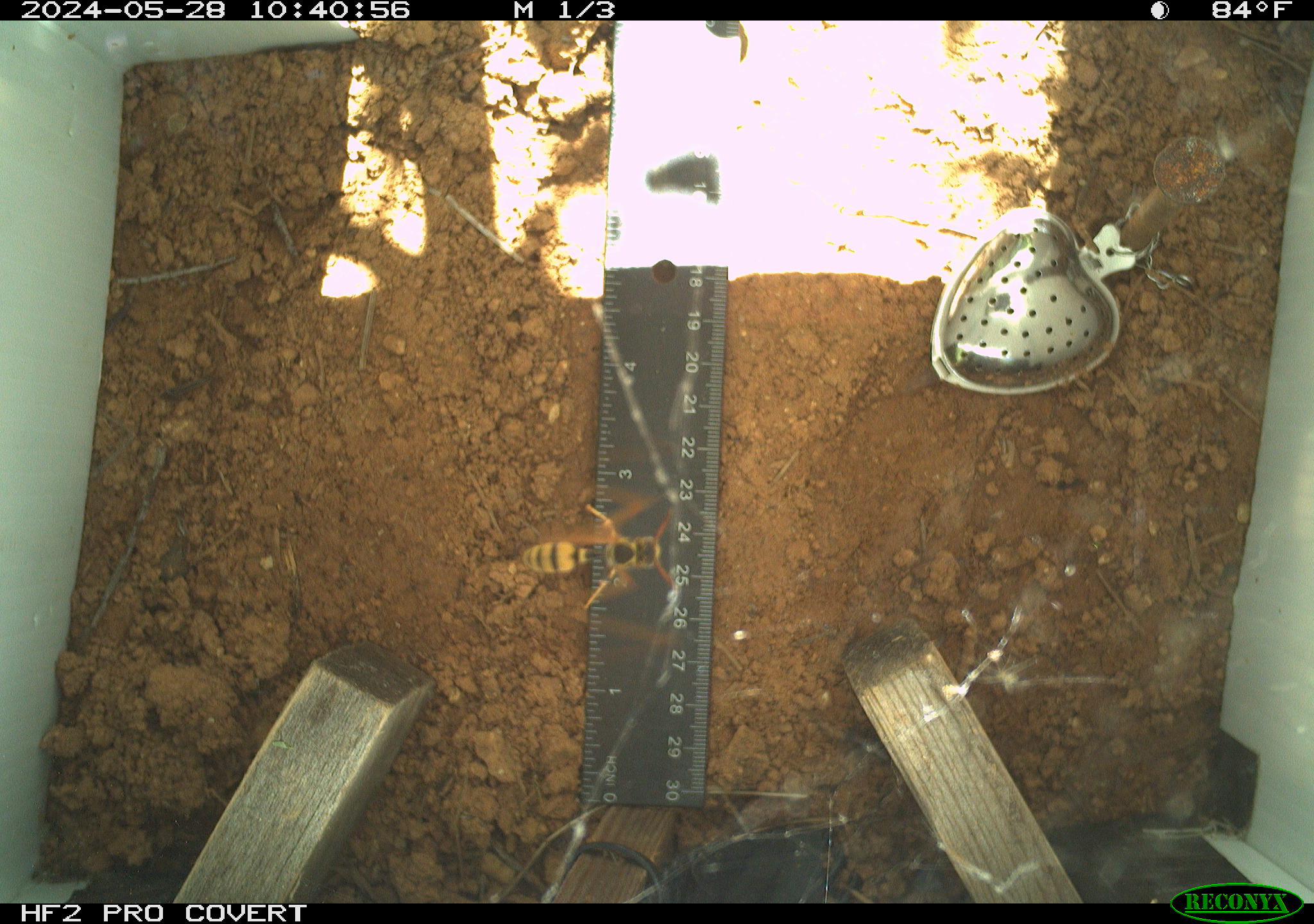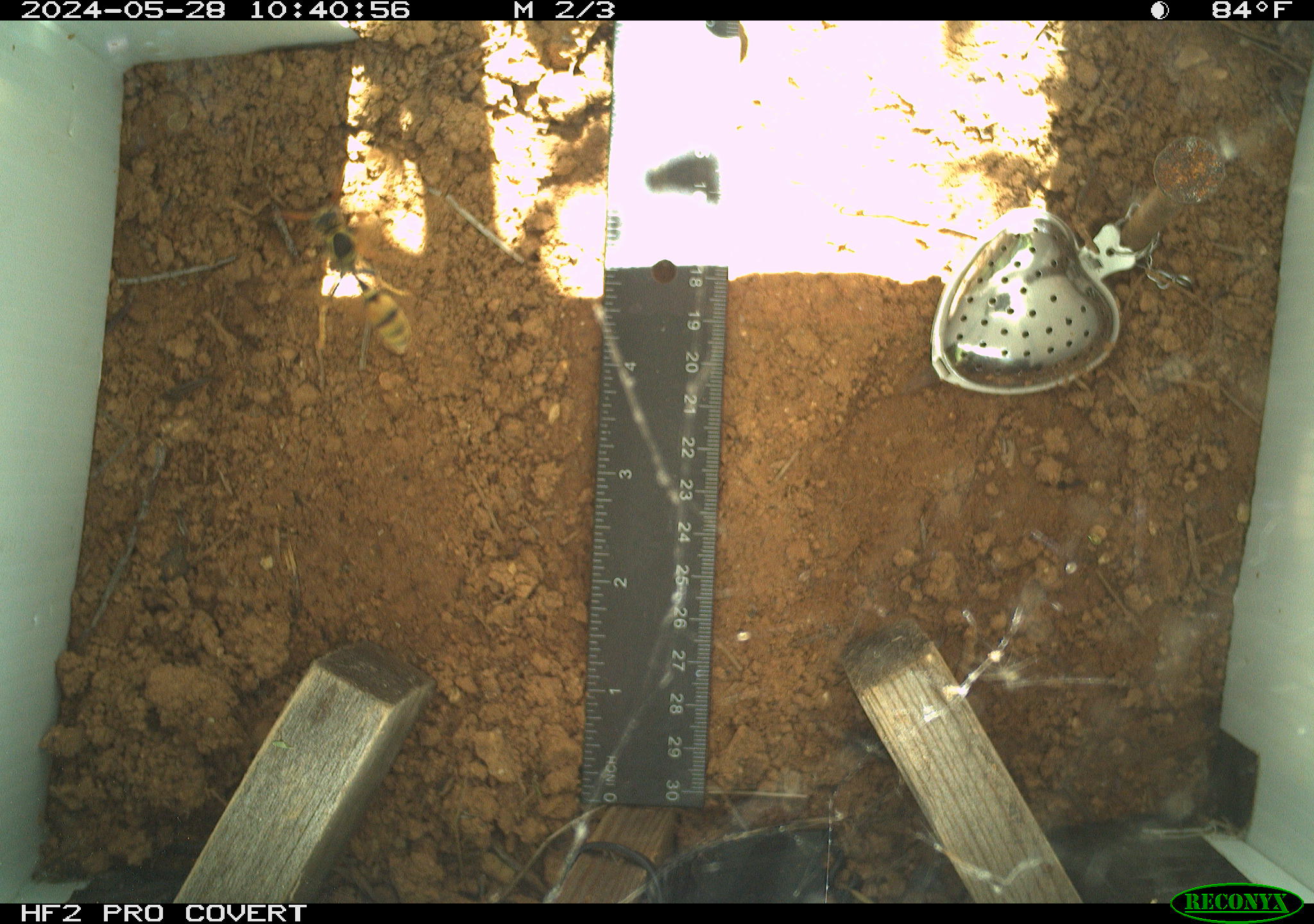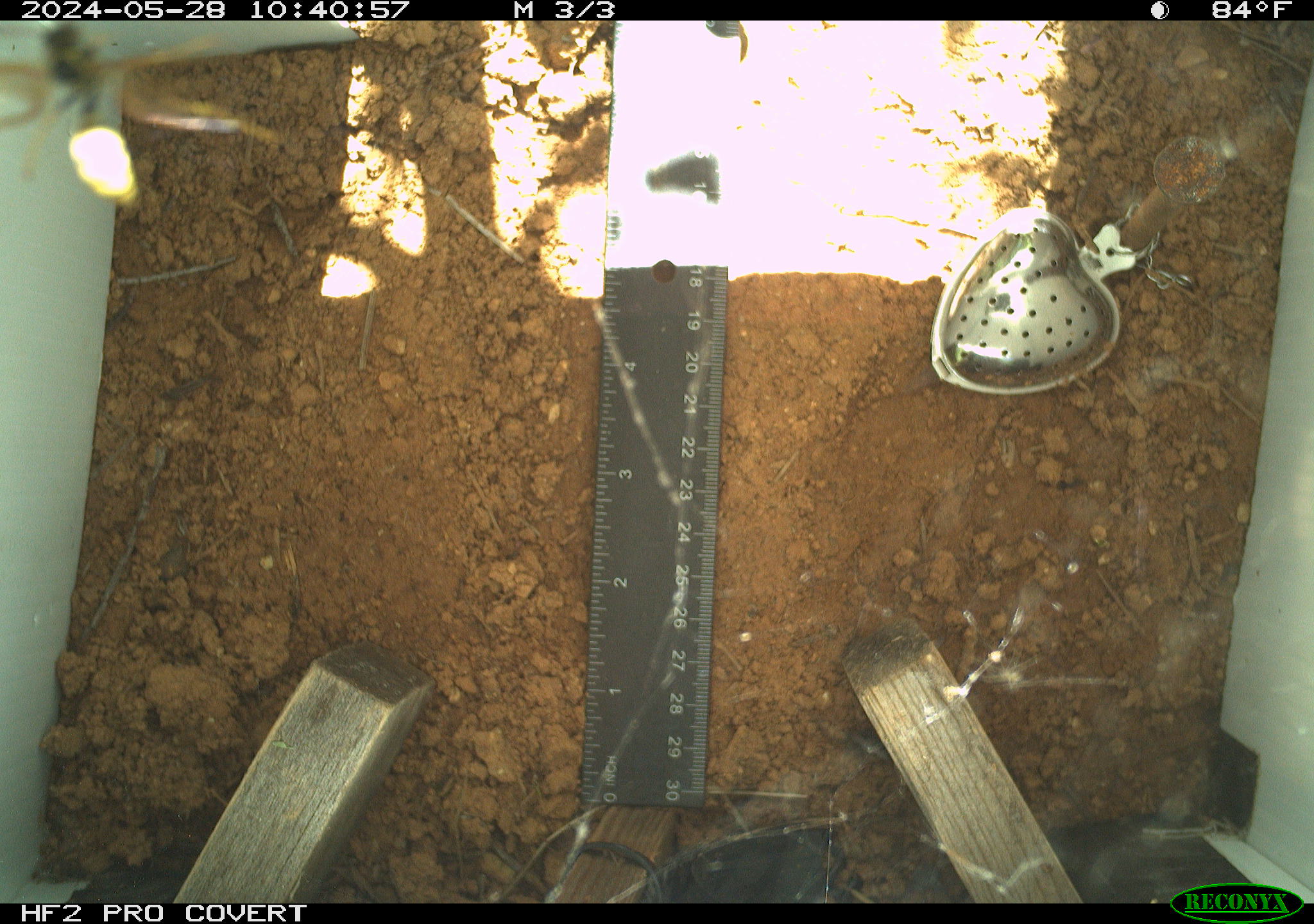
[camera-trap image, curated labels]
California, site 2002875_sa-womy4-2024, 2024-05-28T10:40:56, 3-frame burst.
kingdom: Animalia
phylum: Arthropoda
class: Insecta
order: Hymenoptera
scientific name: Hymenoptera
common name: ants, bees, wasps, and sawflies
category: hymenoptera order